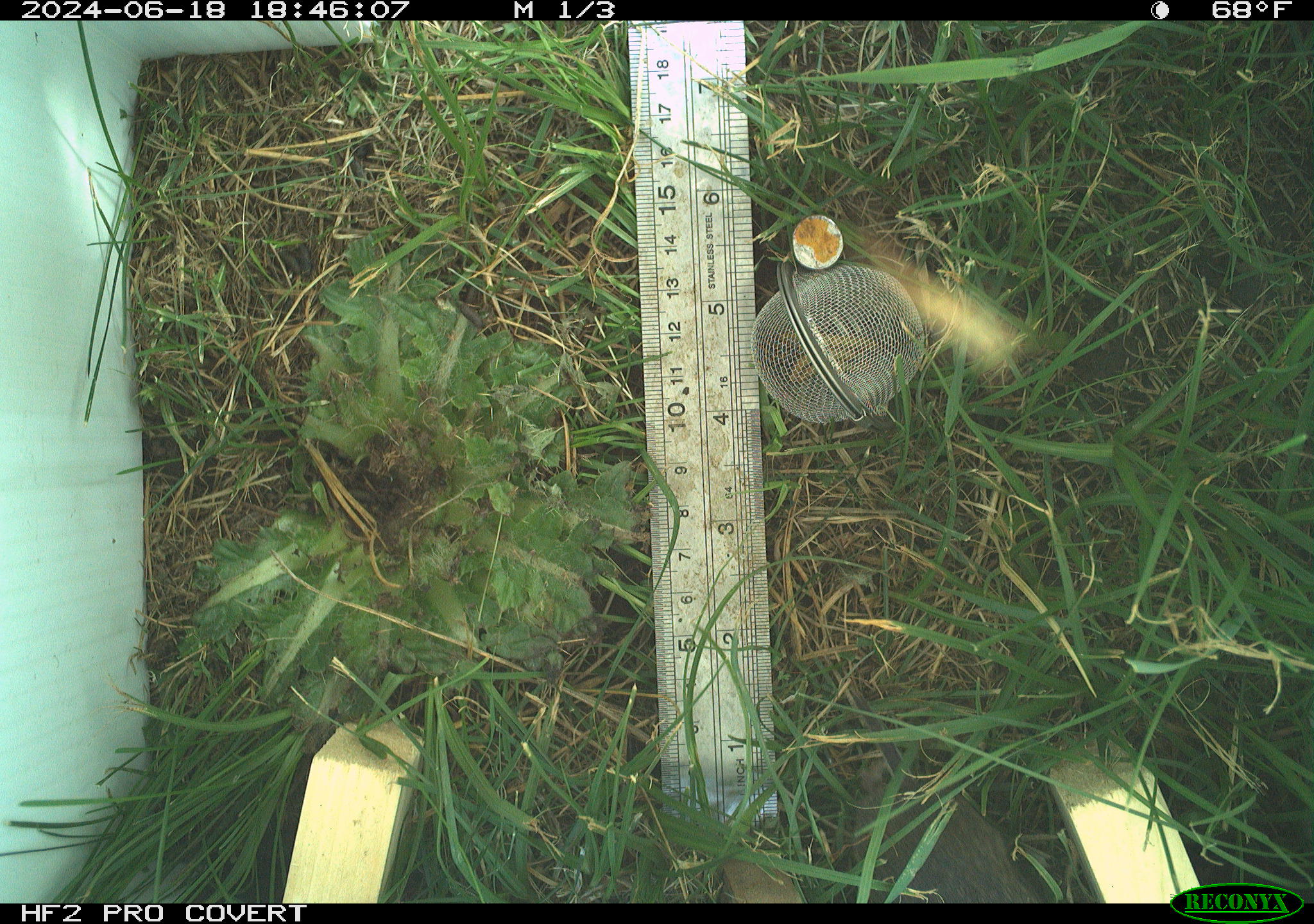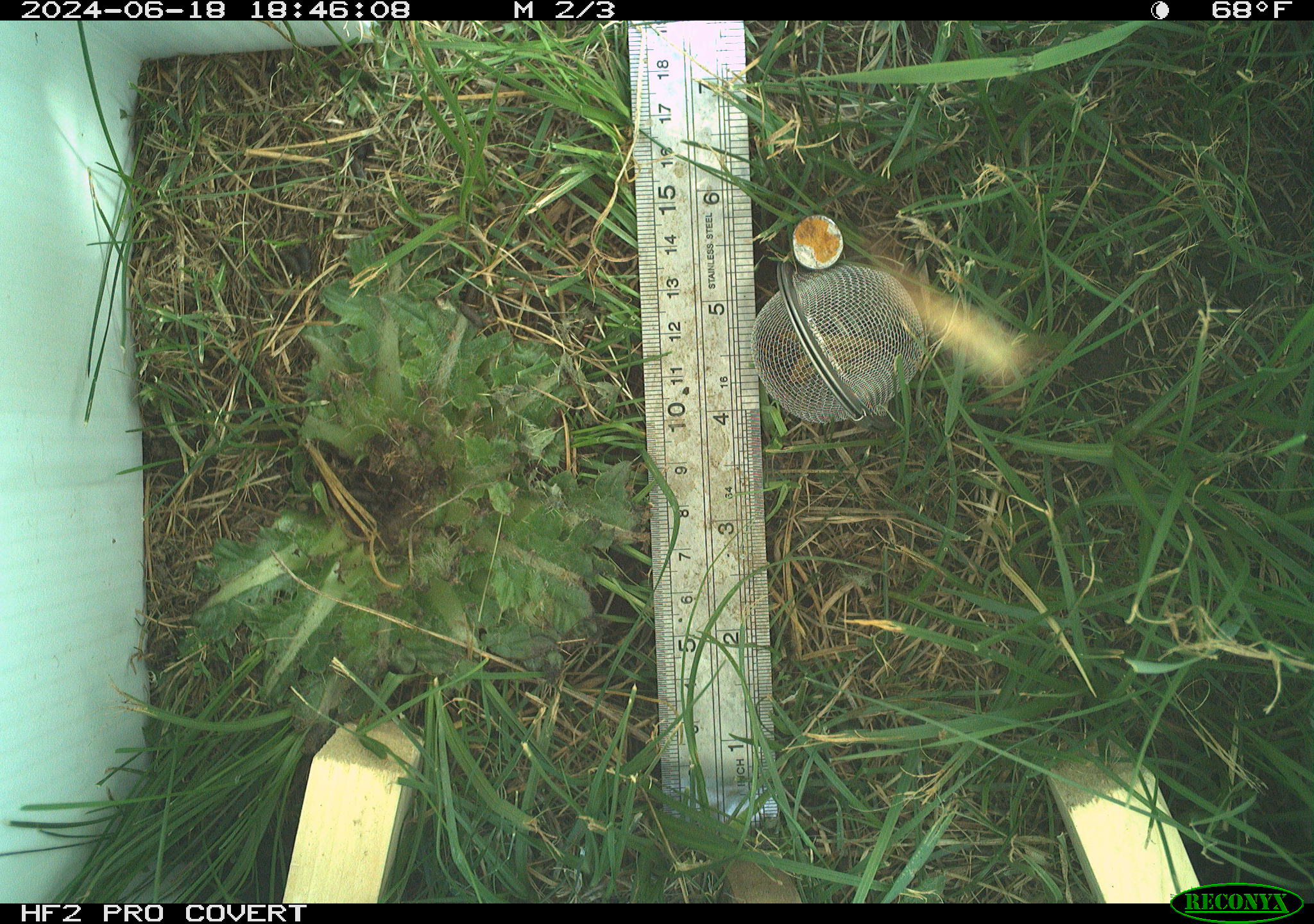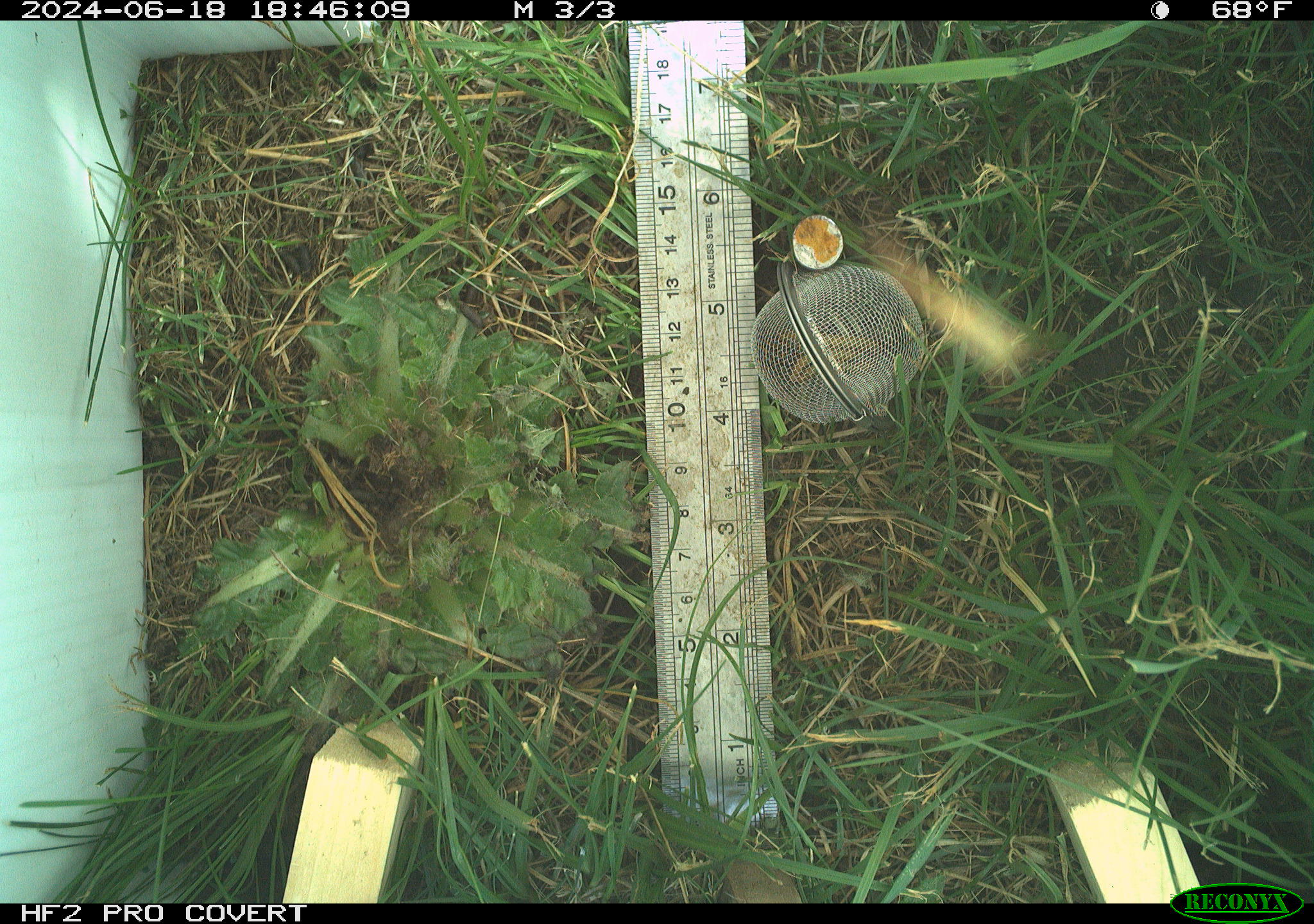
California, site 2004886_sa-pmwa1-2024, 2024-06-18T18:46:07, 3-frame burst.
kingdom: Animalia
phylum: Chordata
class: Mammalia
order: Rodentia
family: Cricetidae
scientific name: Arvicolinae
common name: voles, lemmings, and muskrats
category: arvicolinae subfamily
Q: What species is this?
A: Arvicolinae subfamily (voles, lemmings, and muskrats) (Arvicolinae).